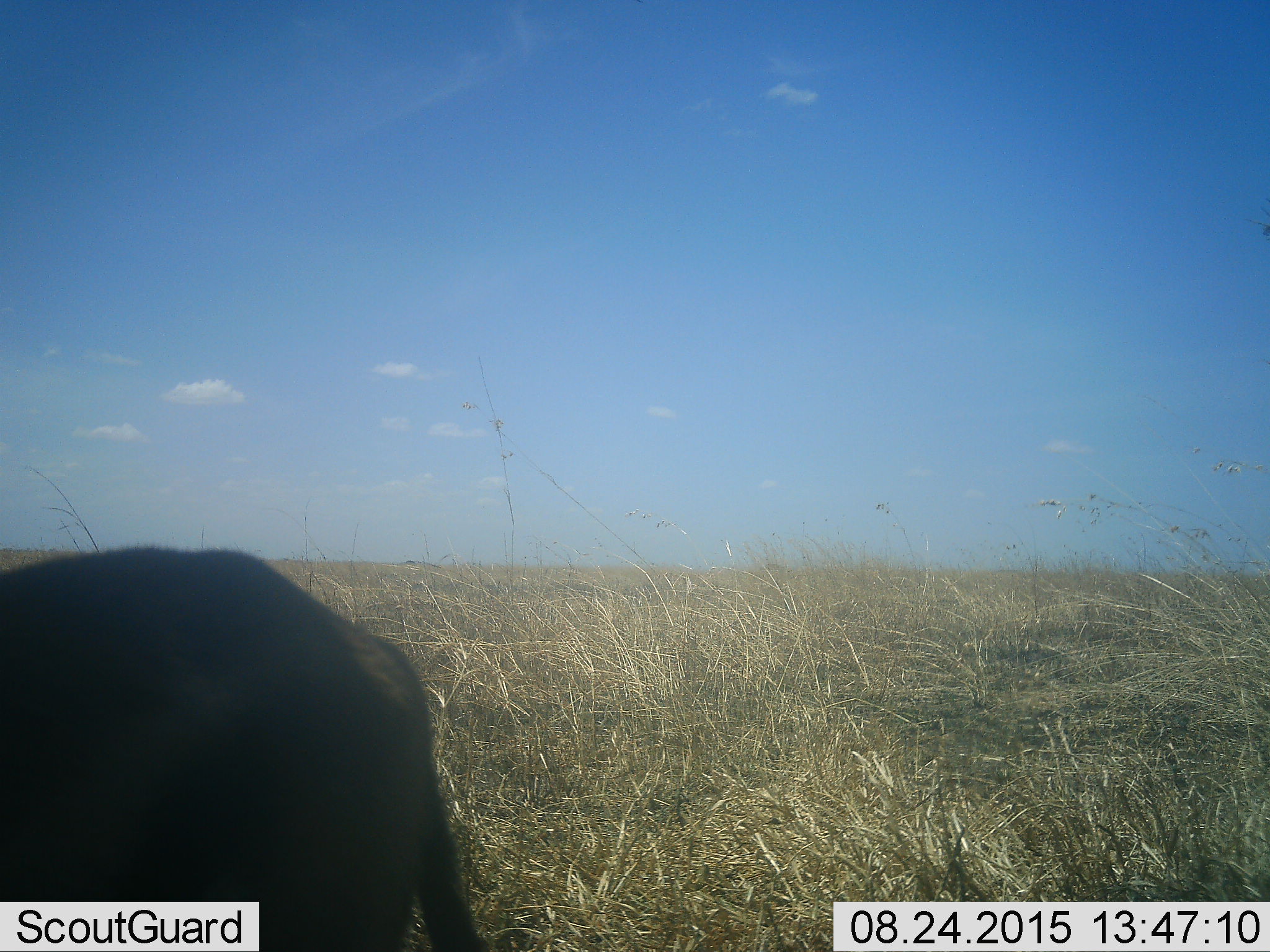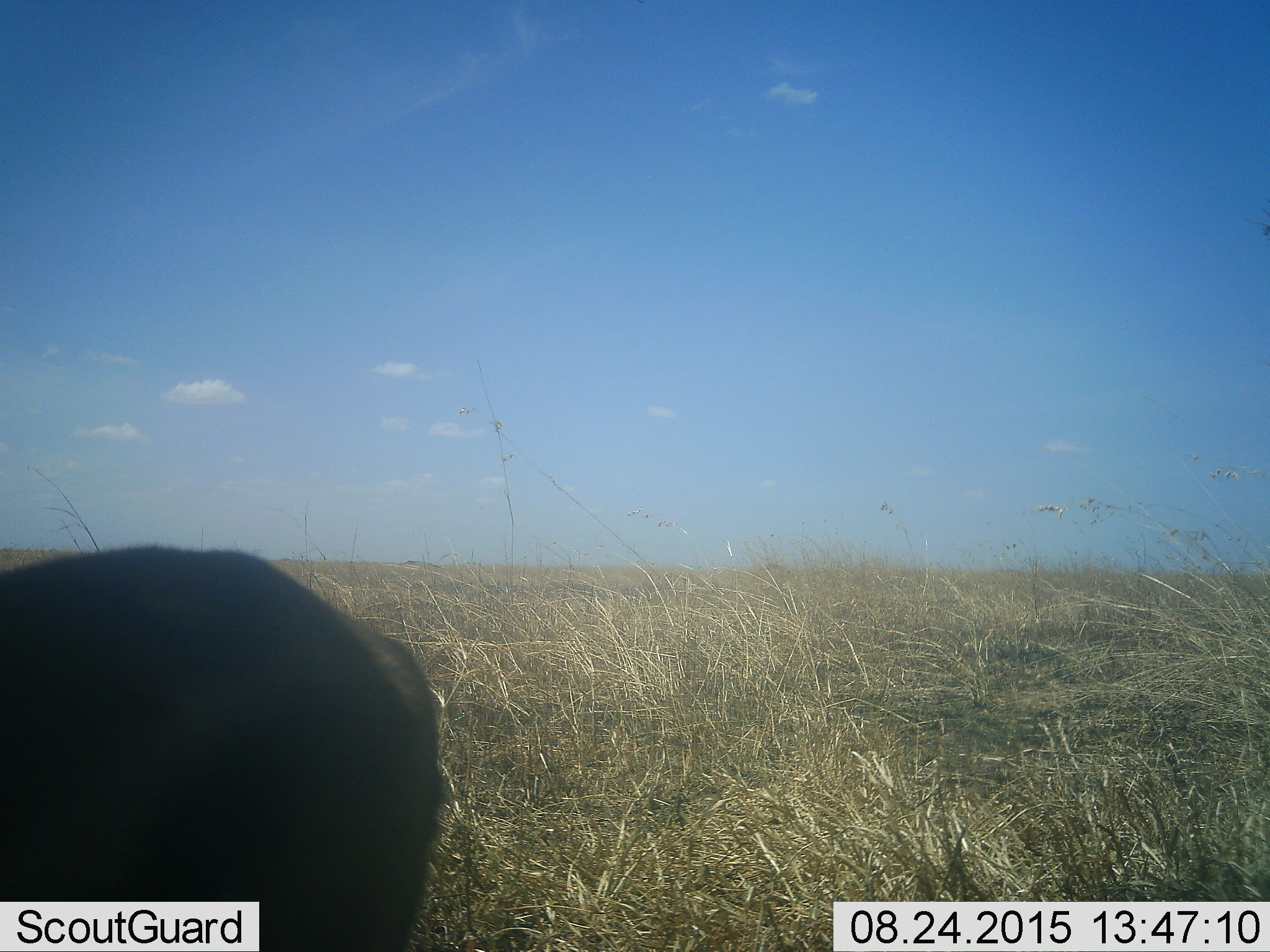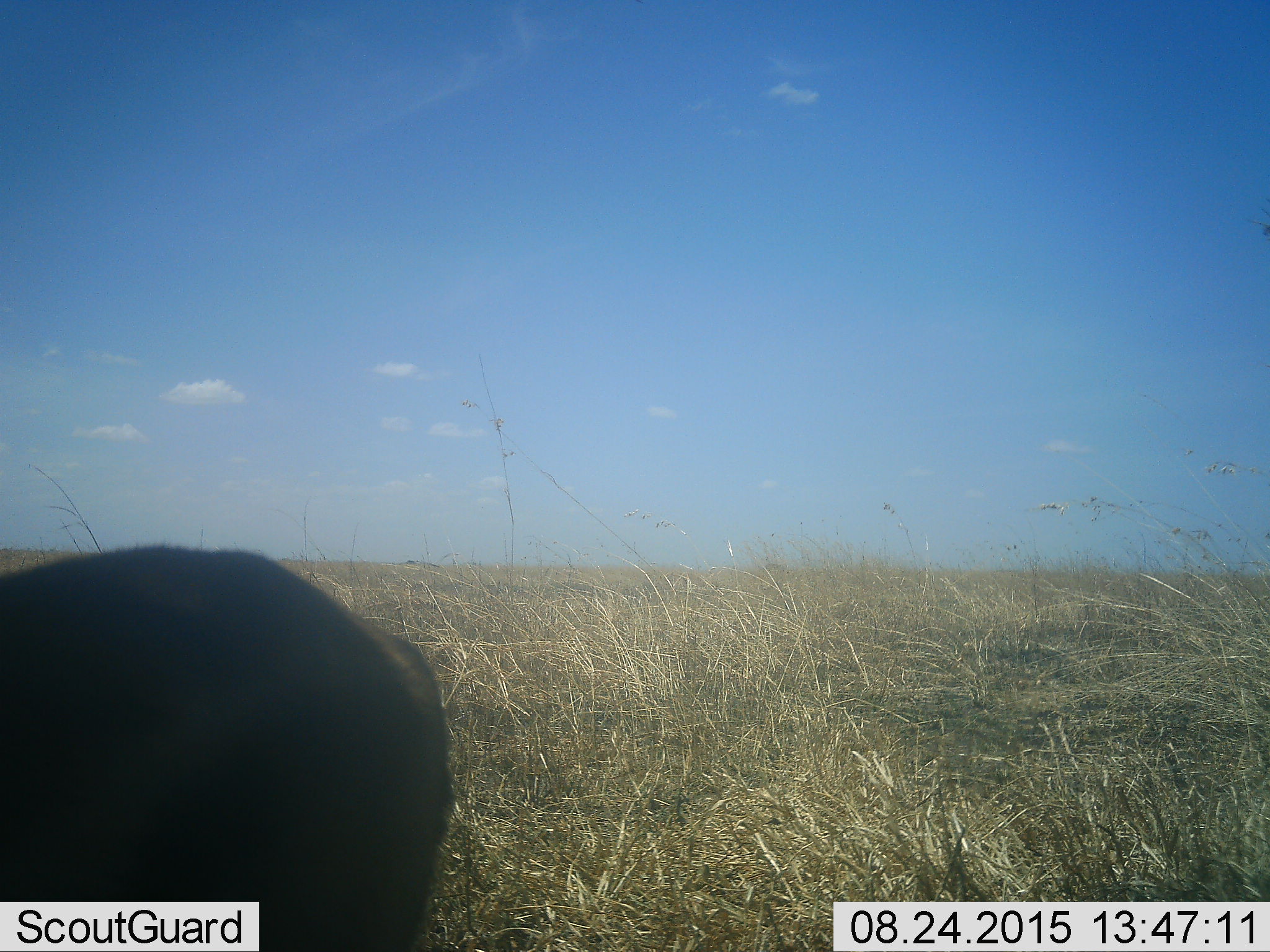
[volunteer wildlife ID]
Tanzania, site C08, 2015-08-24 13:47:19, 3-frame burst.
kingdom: Animalia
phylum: Chordata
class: Mammalia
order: Artiodactyla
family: Bovidae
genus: Eudorcas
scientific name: Eudorcas thomsonii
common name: thomson's gazelle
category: gazellethomsons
Gazellethomsons (thomson's gazelle) (Eudorcas thomsonii), count 1. Behavior (volunteer vote fractions): standing 100%, resting 0%, moving 0%, interacting 0%. Young present (vote fraction): 0%. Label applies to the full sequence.